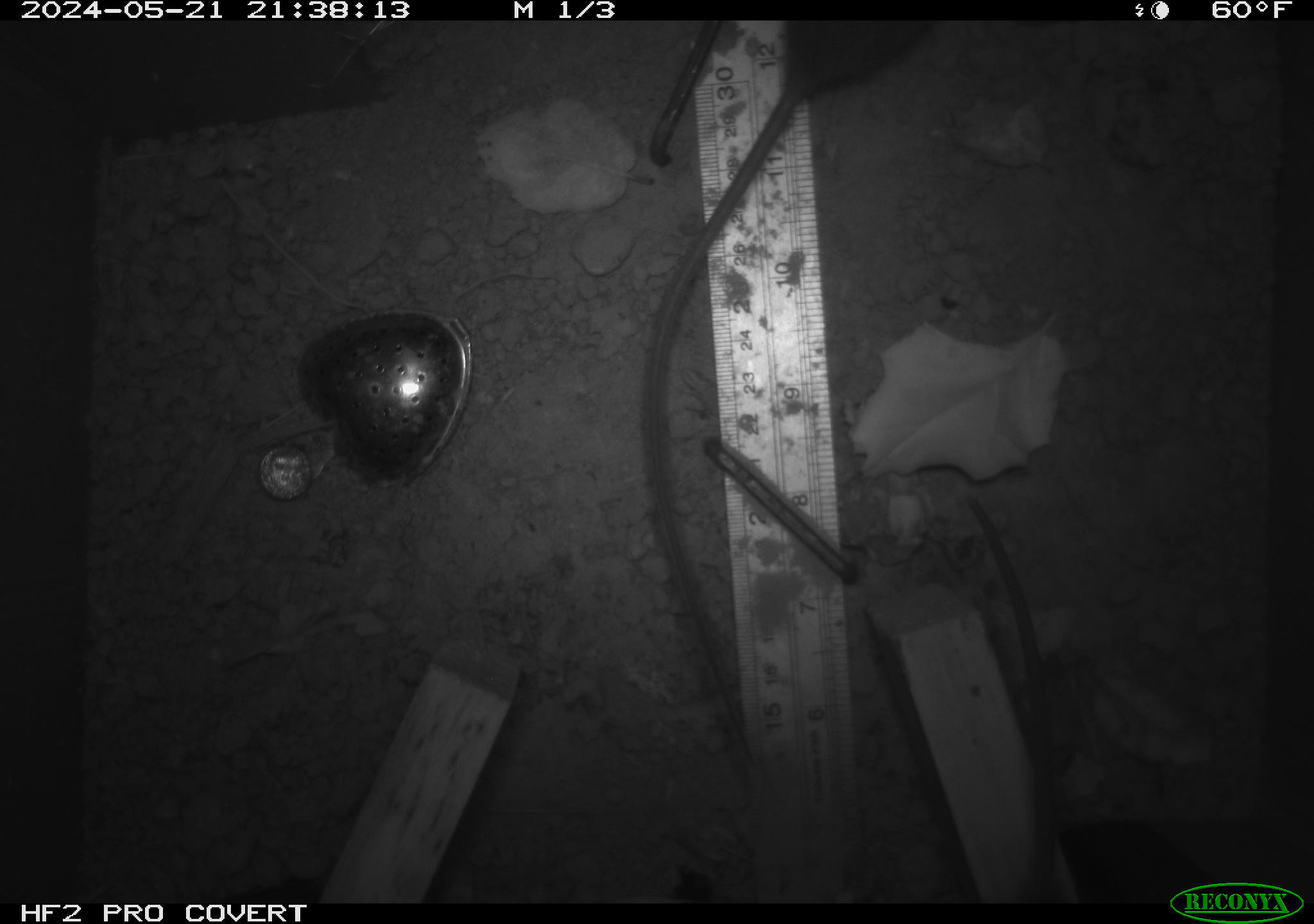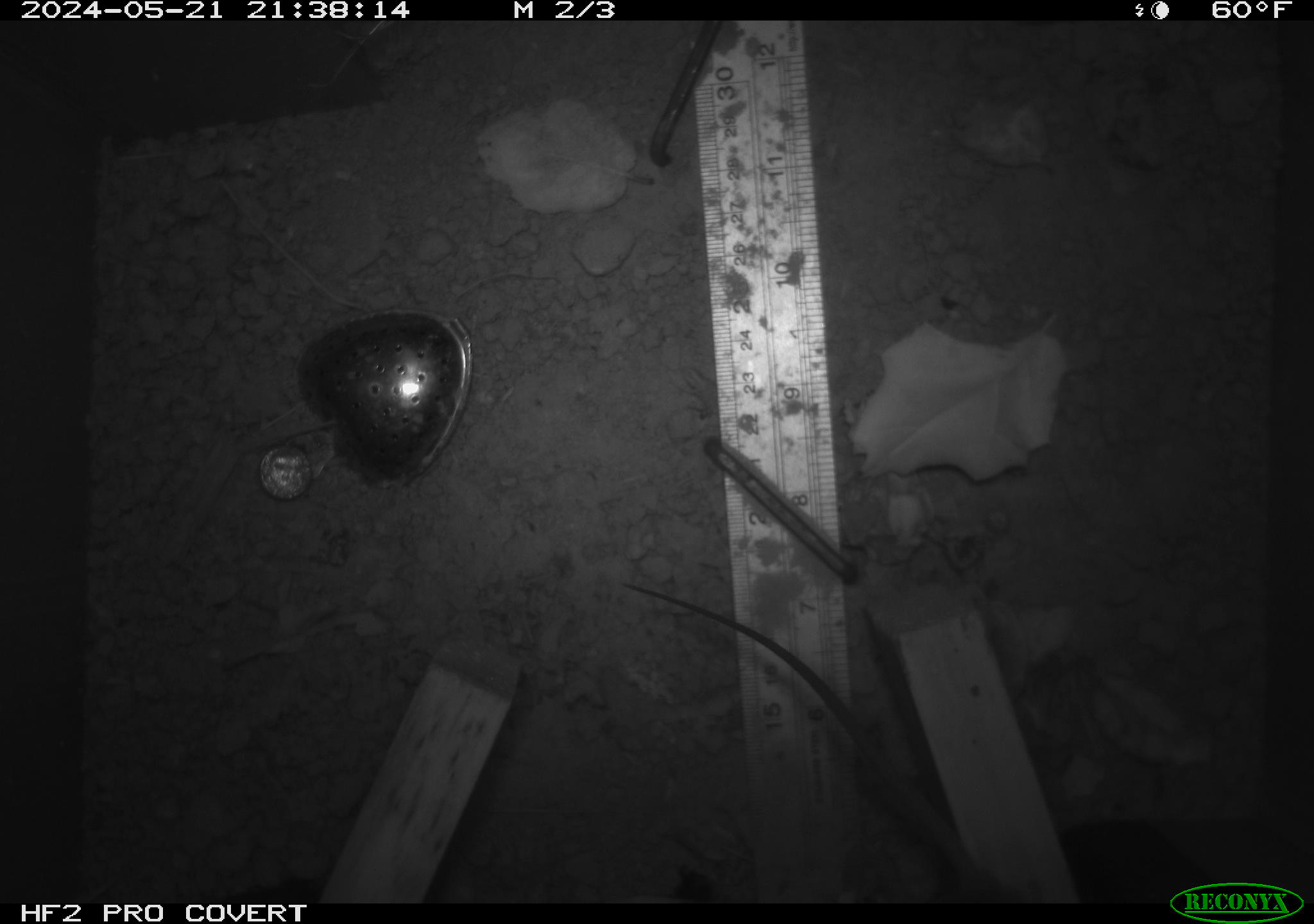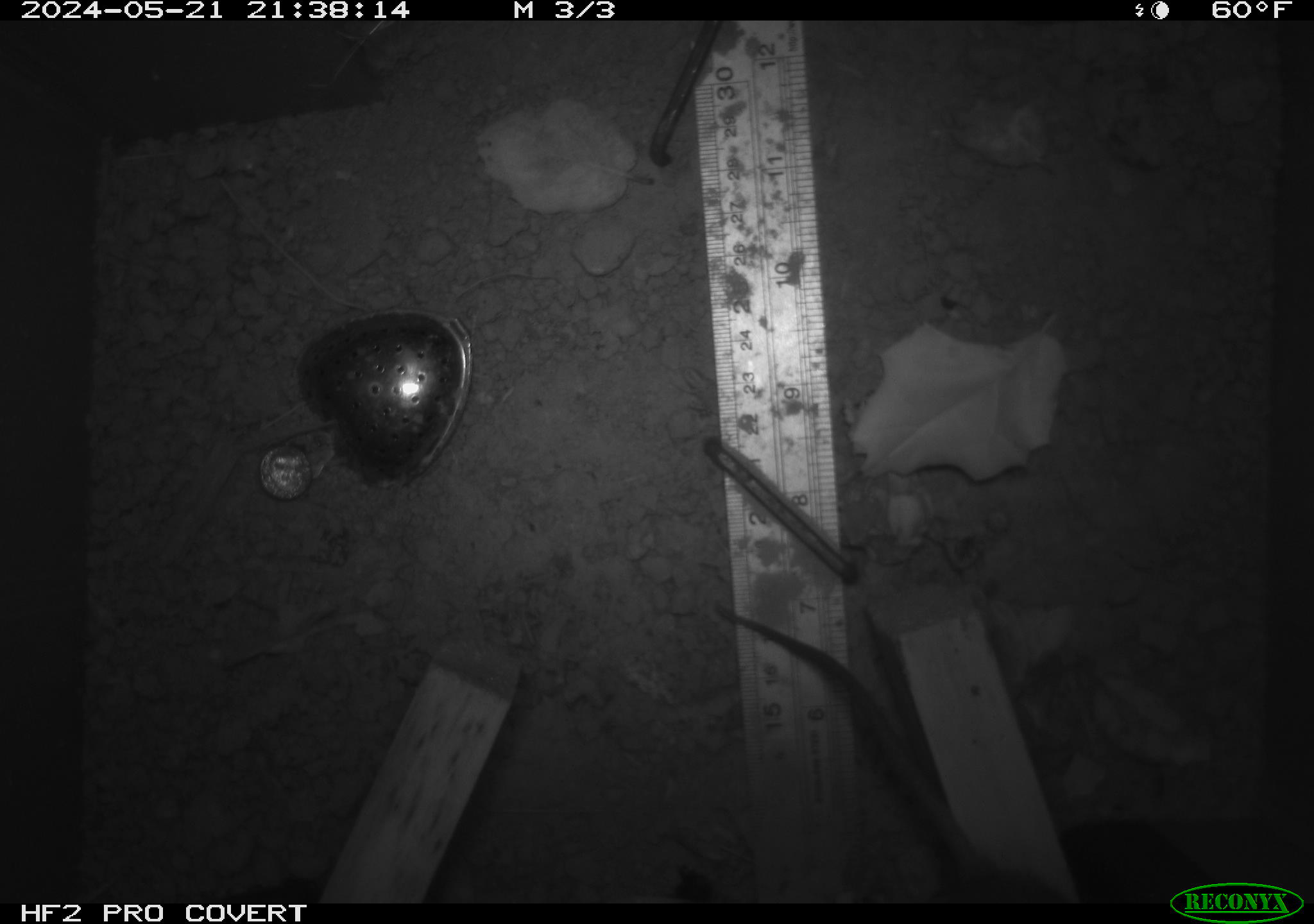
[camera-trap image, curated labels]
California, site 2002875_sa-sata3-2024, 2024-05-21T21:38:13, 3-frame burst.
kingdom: Animalia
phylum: Chordata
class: Mammalia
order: Rodentia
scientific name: Rodentia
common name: rodent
Rodent (Rodentia).